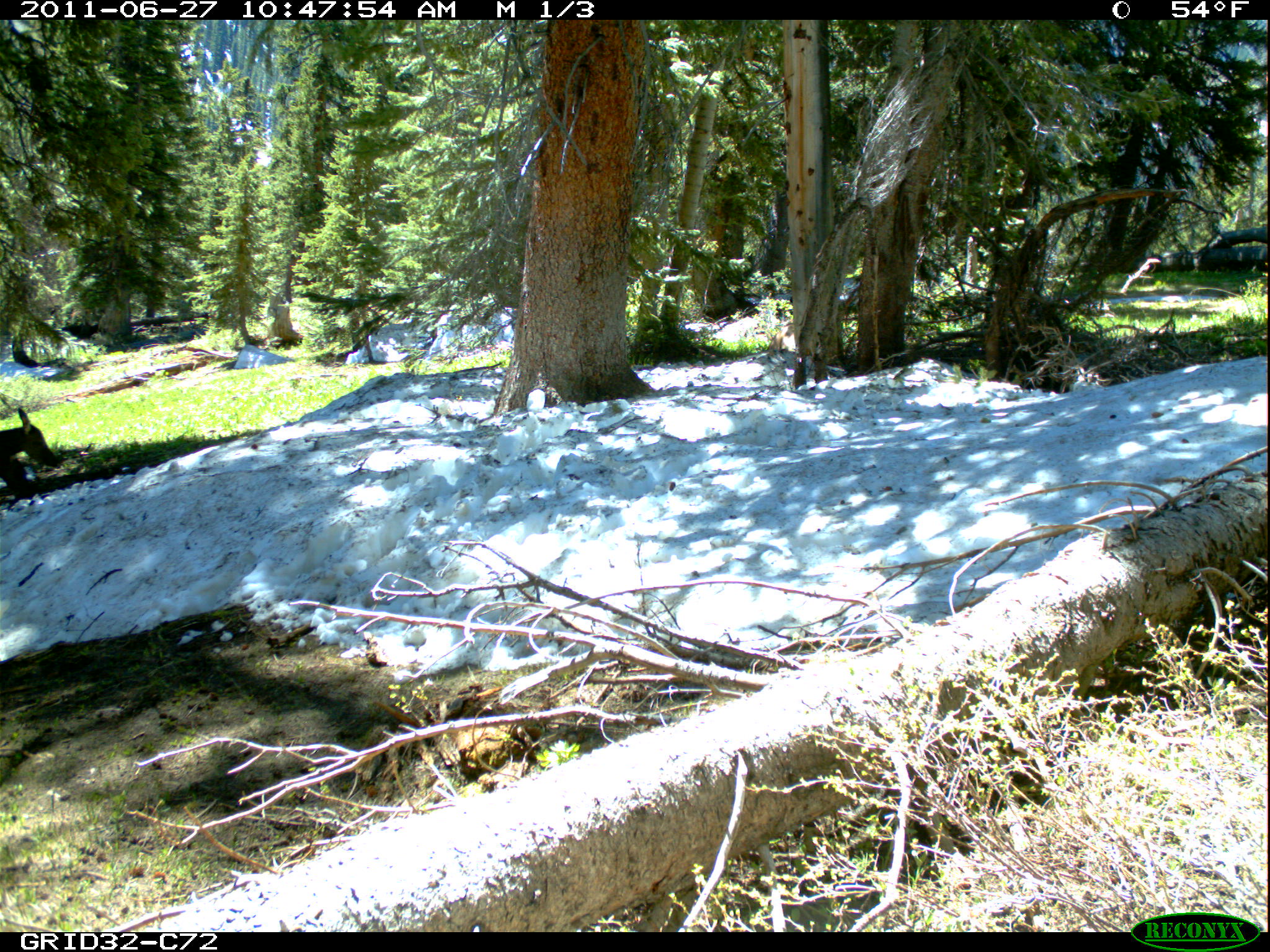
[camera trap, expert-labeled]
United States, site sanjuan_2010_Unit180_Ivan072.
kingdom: Animalia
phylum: Chordata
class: Mammalia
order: Artiodactyla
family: Cervidae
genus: Cervus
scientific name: Cervus elaphus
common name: red deer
Cervus elaphus (red deer).